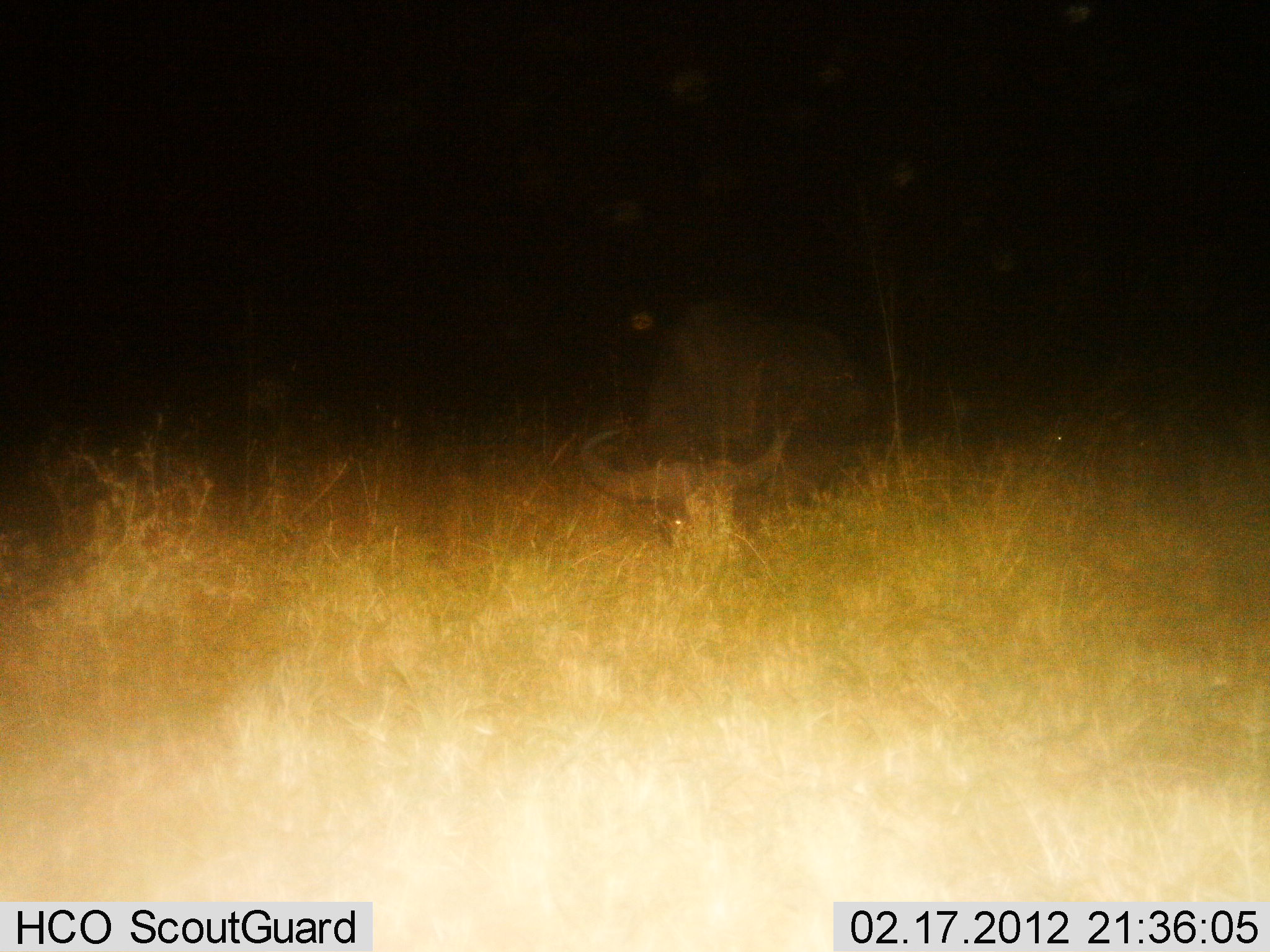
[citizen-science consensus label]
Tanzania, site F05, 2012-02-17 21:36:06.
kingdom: Animalia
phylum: Chordata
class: Mammalia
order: Artiodactyla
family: Bovidae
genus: Syncerus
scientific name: Syncerus caffer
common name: cape buffalo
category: buffalo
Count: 1.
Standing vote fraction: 20%.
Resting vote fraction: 20%.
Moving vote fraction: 0%.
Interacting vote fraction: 0%.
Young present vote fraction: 0%.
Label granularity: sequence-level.